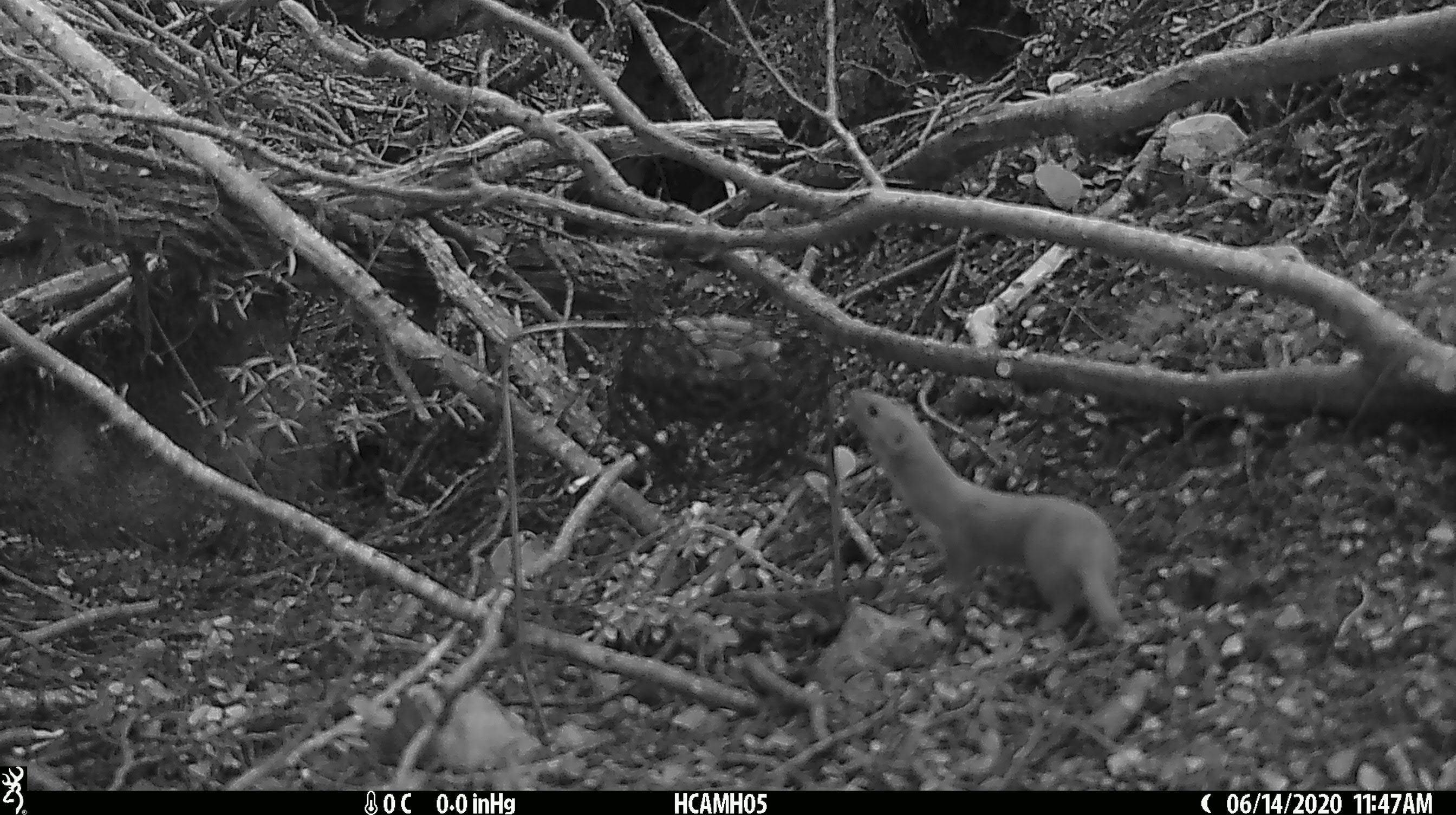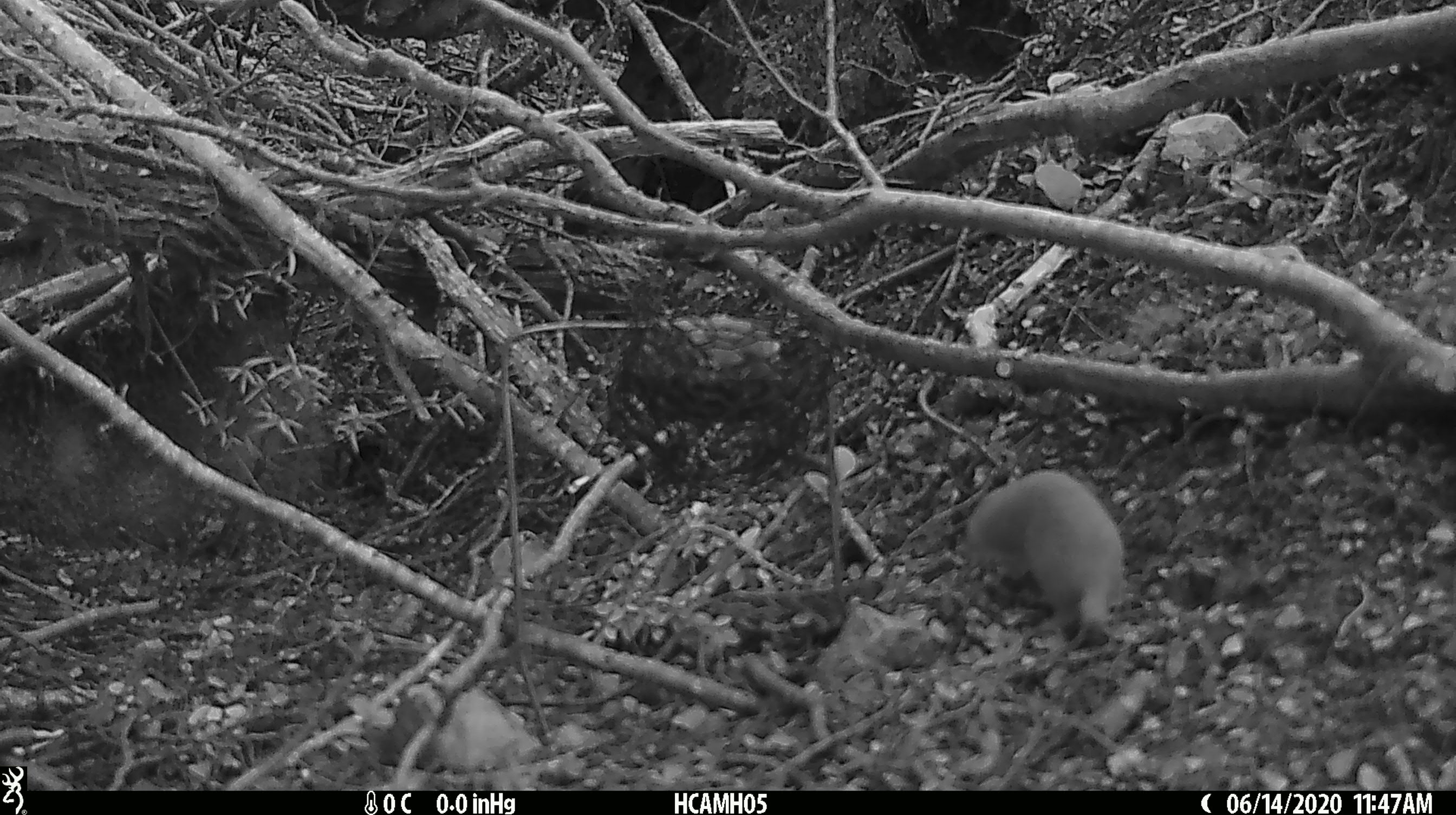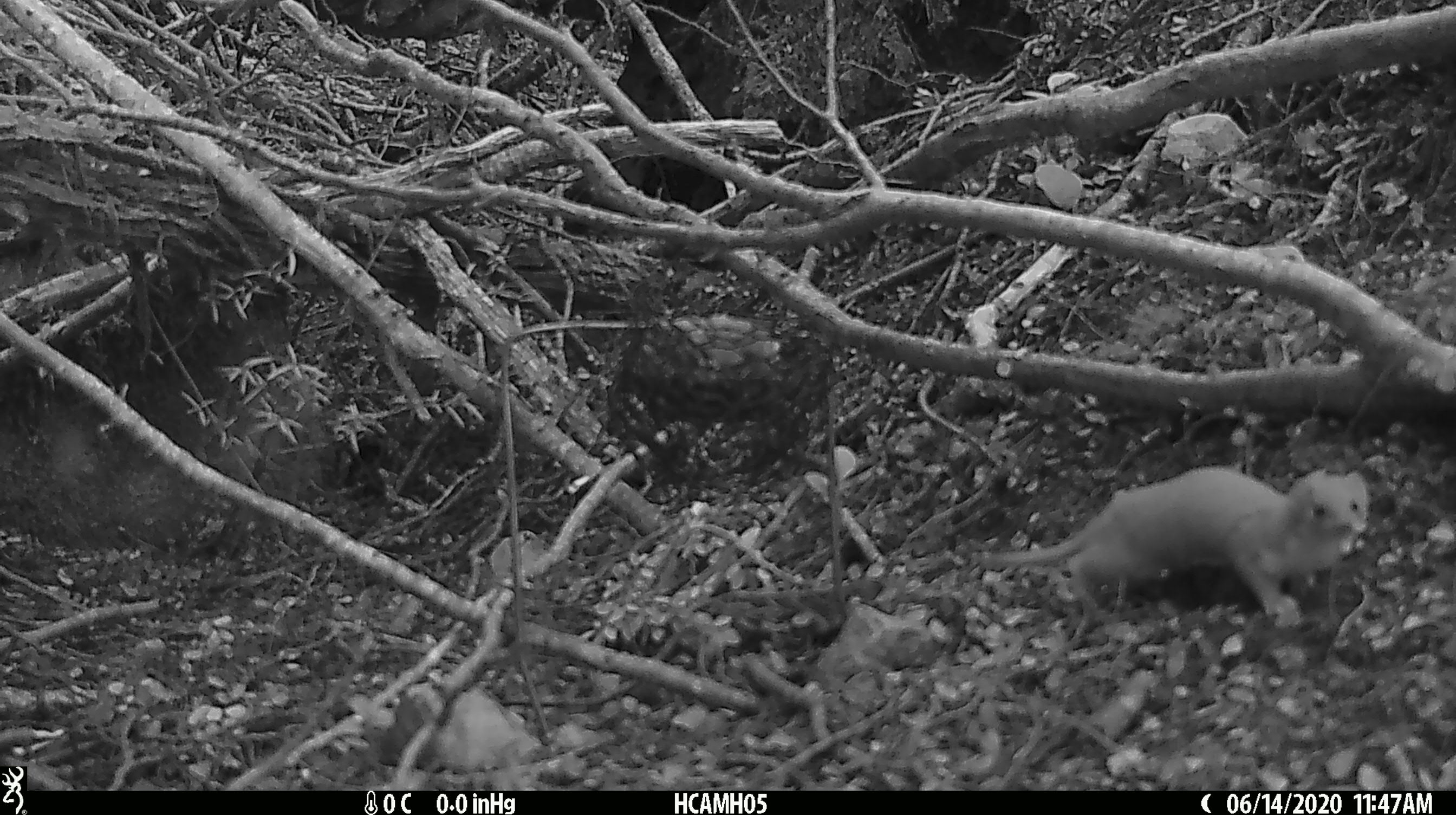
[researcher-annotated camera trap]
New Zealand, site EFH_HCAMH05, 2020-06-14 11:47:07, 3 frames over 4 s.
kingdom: Animalia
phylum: Chordata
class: Mammalia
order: Carnivora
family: Mustelidae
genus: Mustela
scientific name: Mustela nivalis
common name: least weasel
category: weasel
Weasel (least weasel) (Mustela nivalis).